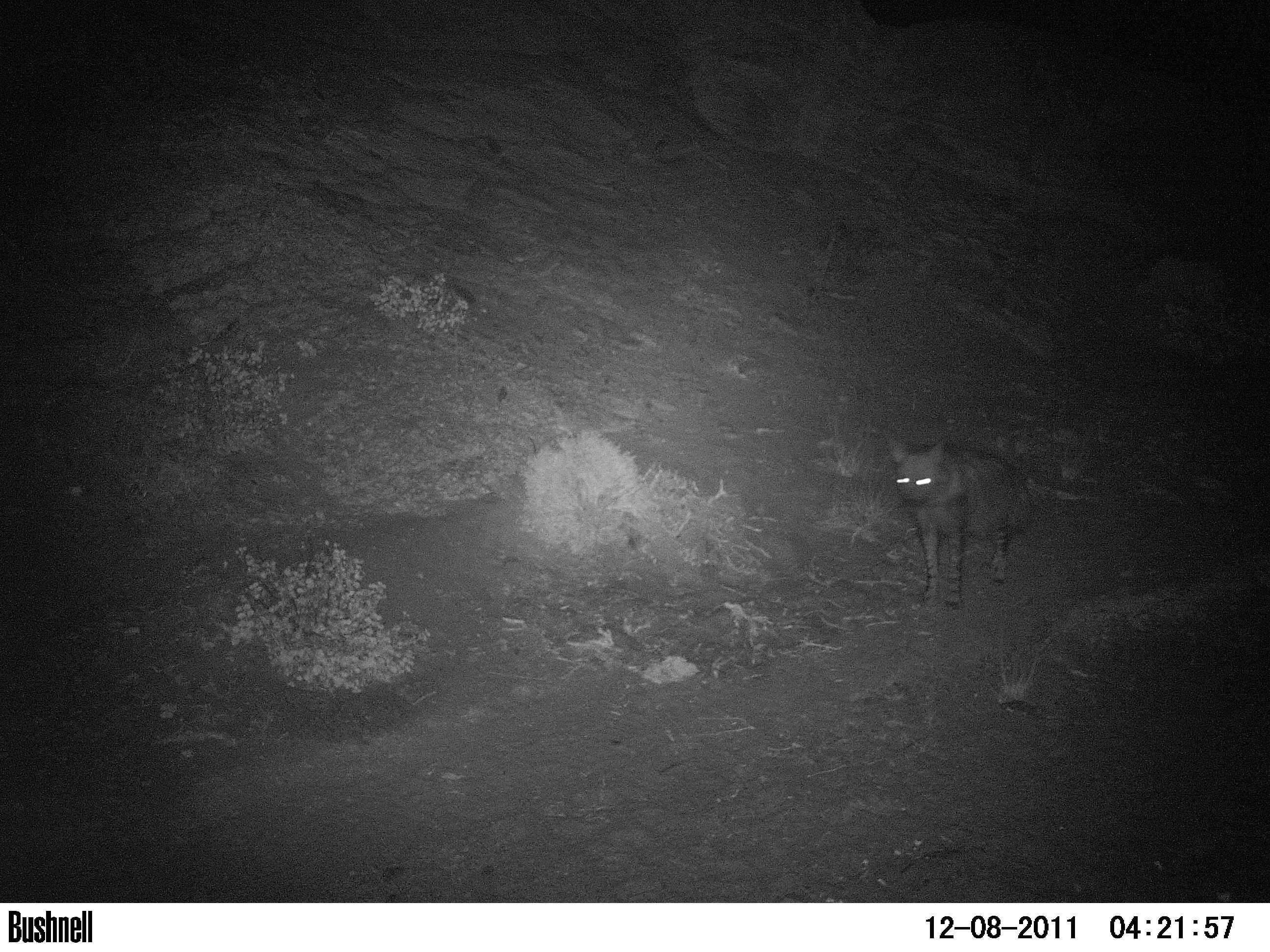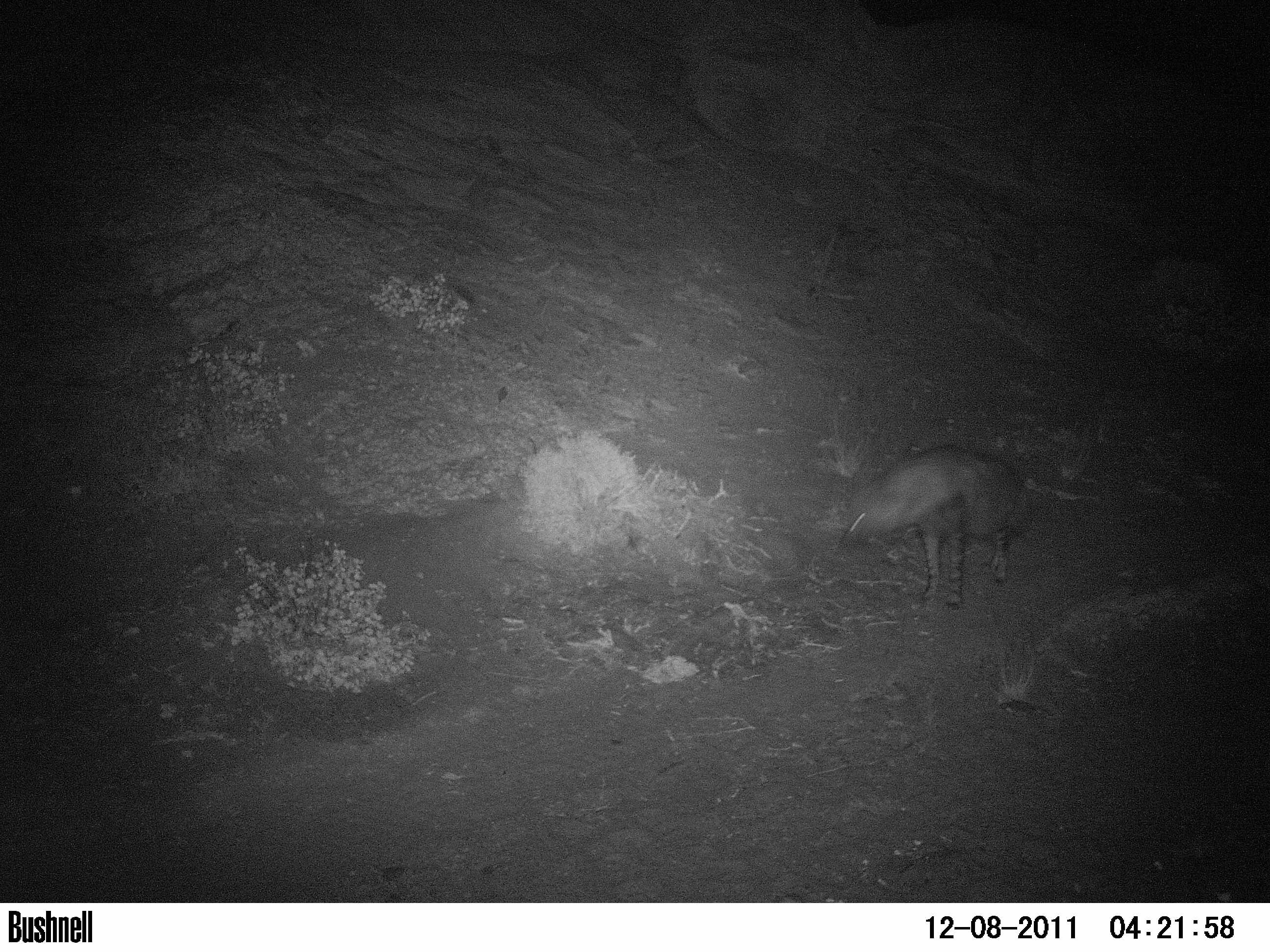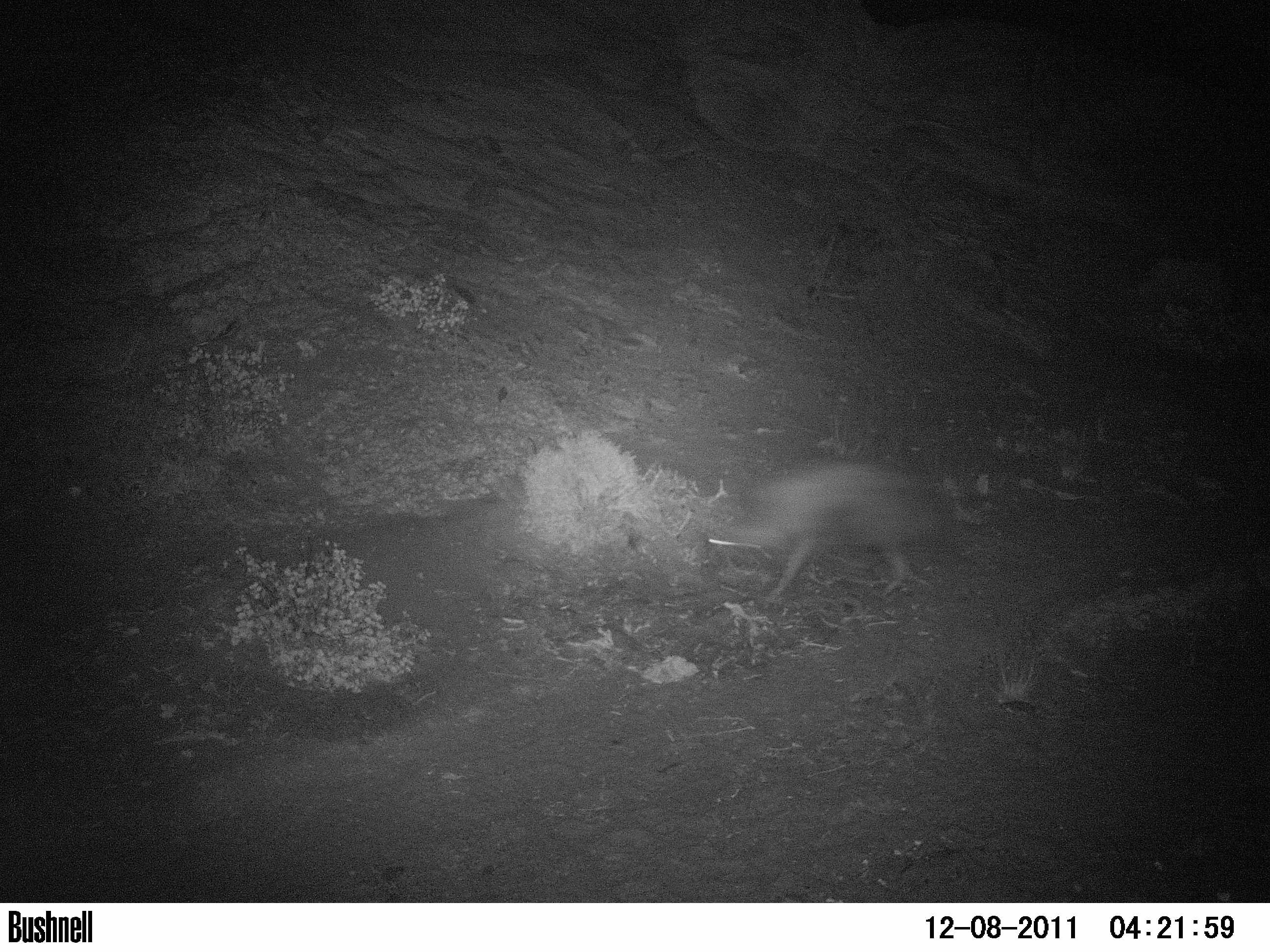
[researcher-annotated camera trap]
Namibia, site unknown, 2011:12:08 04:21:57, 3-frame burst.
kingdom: Animalia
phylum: Chordata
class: Mammalia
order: Carnivora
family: Hyaenidae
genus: Parahyaena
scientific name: Parahyaena brunnea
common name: brown hyena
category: hyaena brunnea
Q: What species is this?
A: Hyaena brunnea (brown hyena) (Parahyaena brunnea).